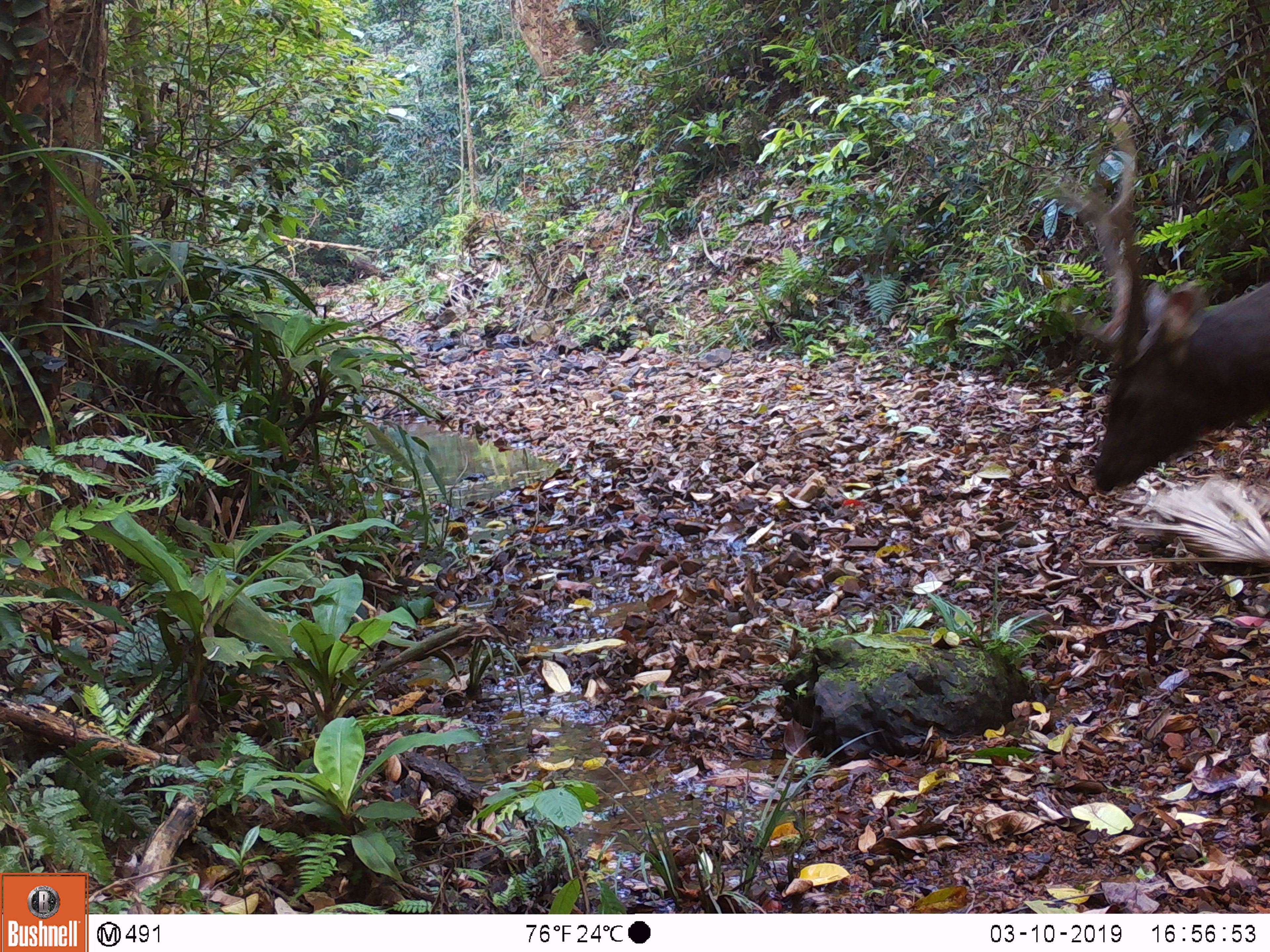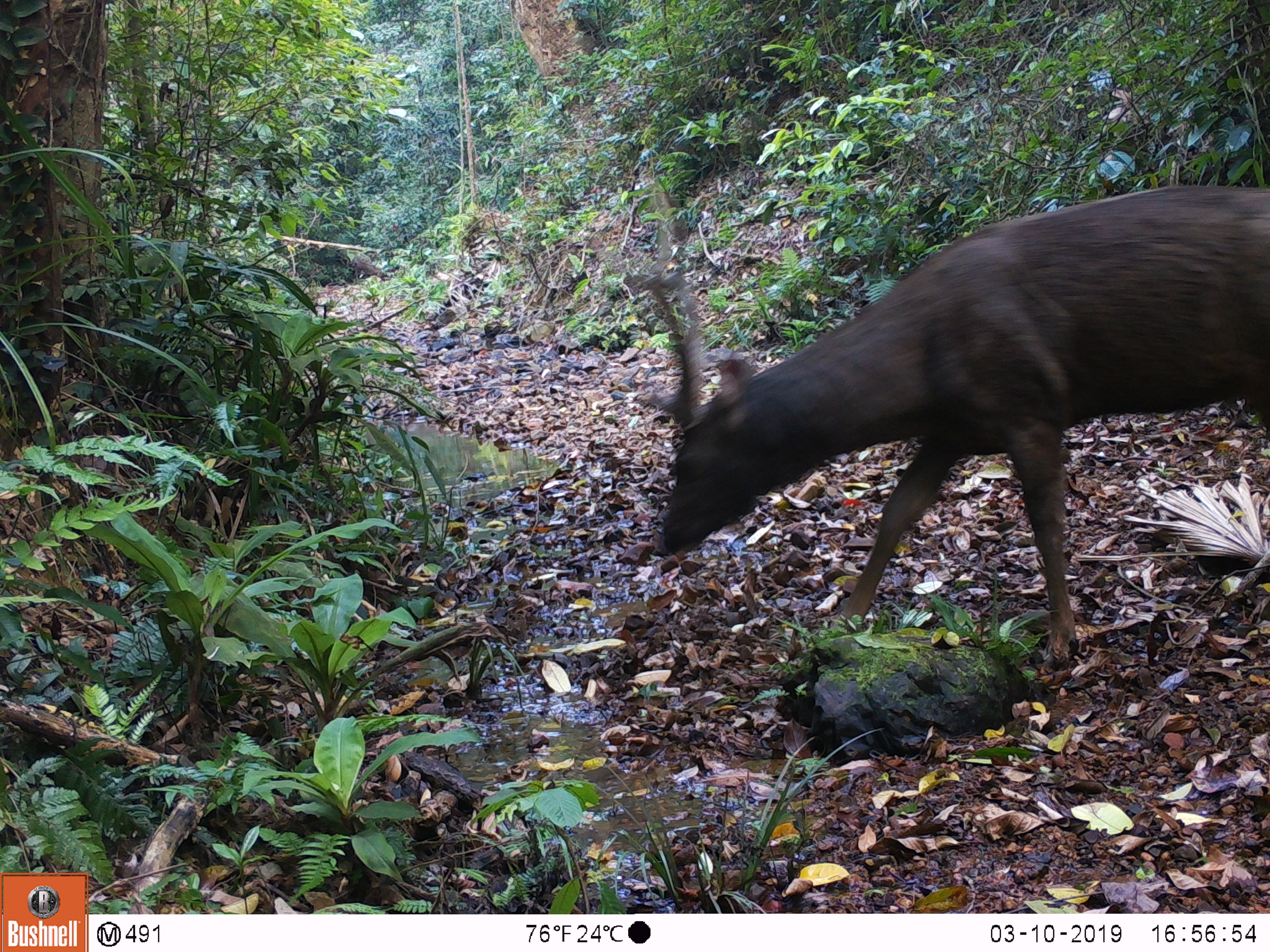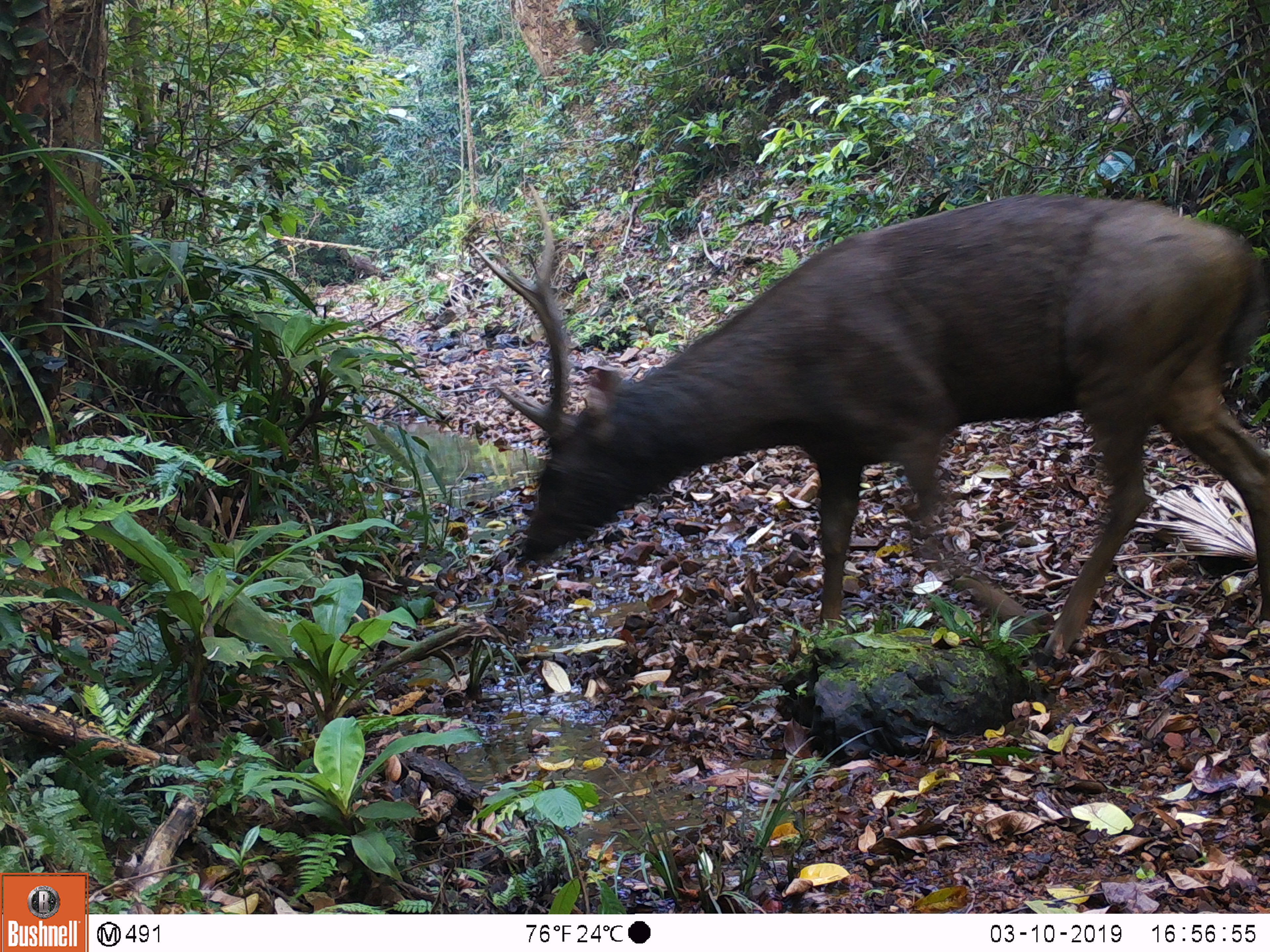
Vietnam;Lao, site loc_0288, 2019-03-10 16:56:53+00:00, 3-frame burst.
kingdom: Animalia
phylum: Chordata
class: Mammalia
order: Artiodactyla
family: Cervidae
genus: Rusa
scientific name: Rusa unicolor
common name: sambar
Sambar (Rusa unicolor). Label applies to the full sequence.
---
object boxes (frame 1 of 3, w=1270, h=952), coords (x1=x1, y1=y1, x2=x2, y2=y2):
sambar: (x1=1054, y1=117, x2=1270, y2=492)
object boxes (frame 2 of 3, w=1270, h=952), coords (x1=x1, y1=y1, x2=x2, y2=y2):
sambar: (x1=623, y1=182, x2=1270, y2=673)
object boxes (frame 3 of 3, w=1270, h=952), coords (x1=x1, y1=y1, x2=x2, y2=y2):
sambar: (x1=467, y1=182, x2=1269, y2=670)